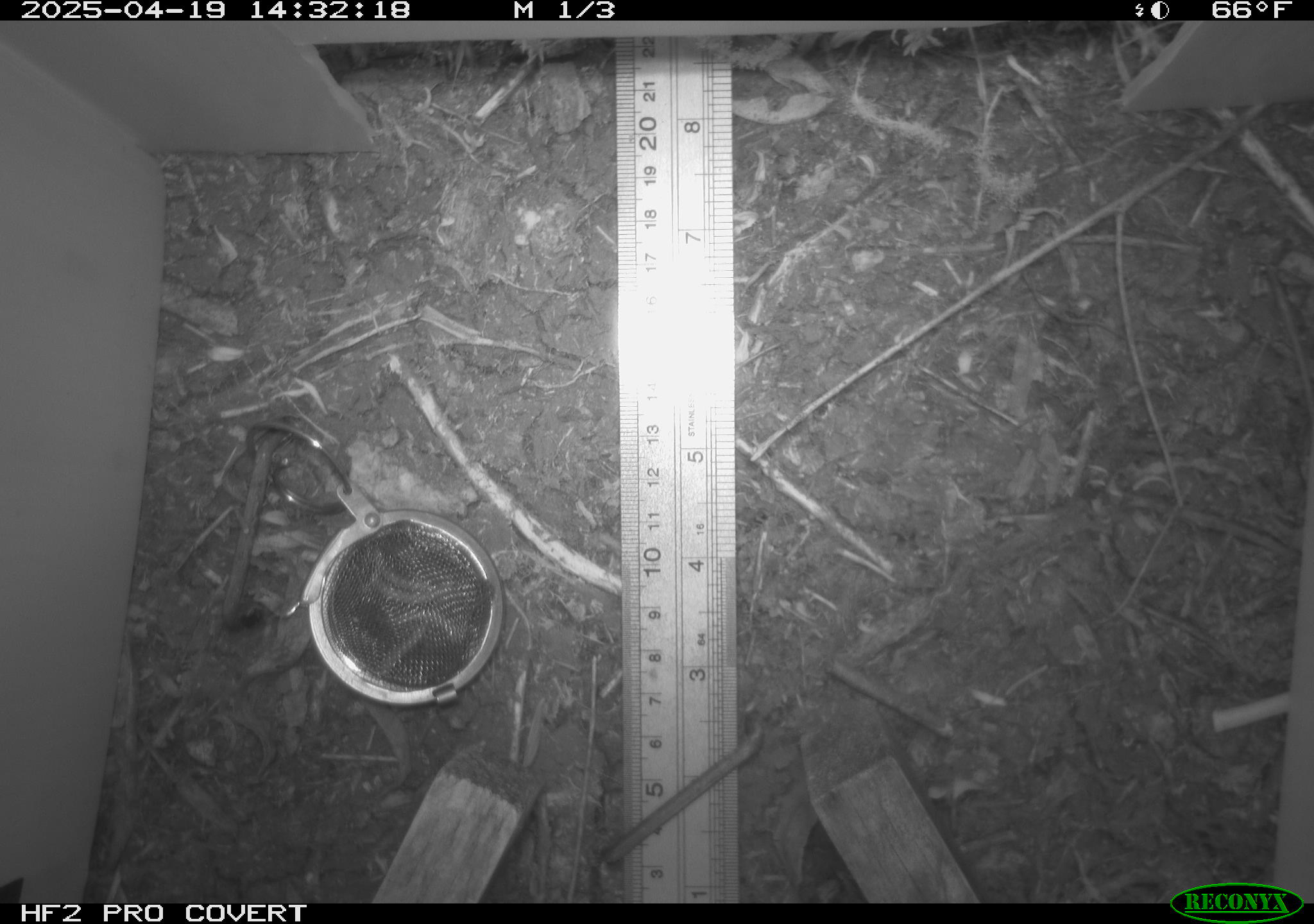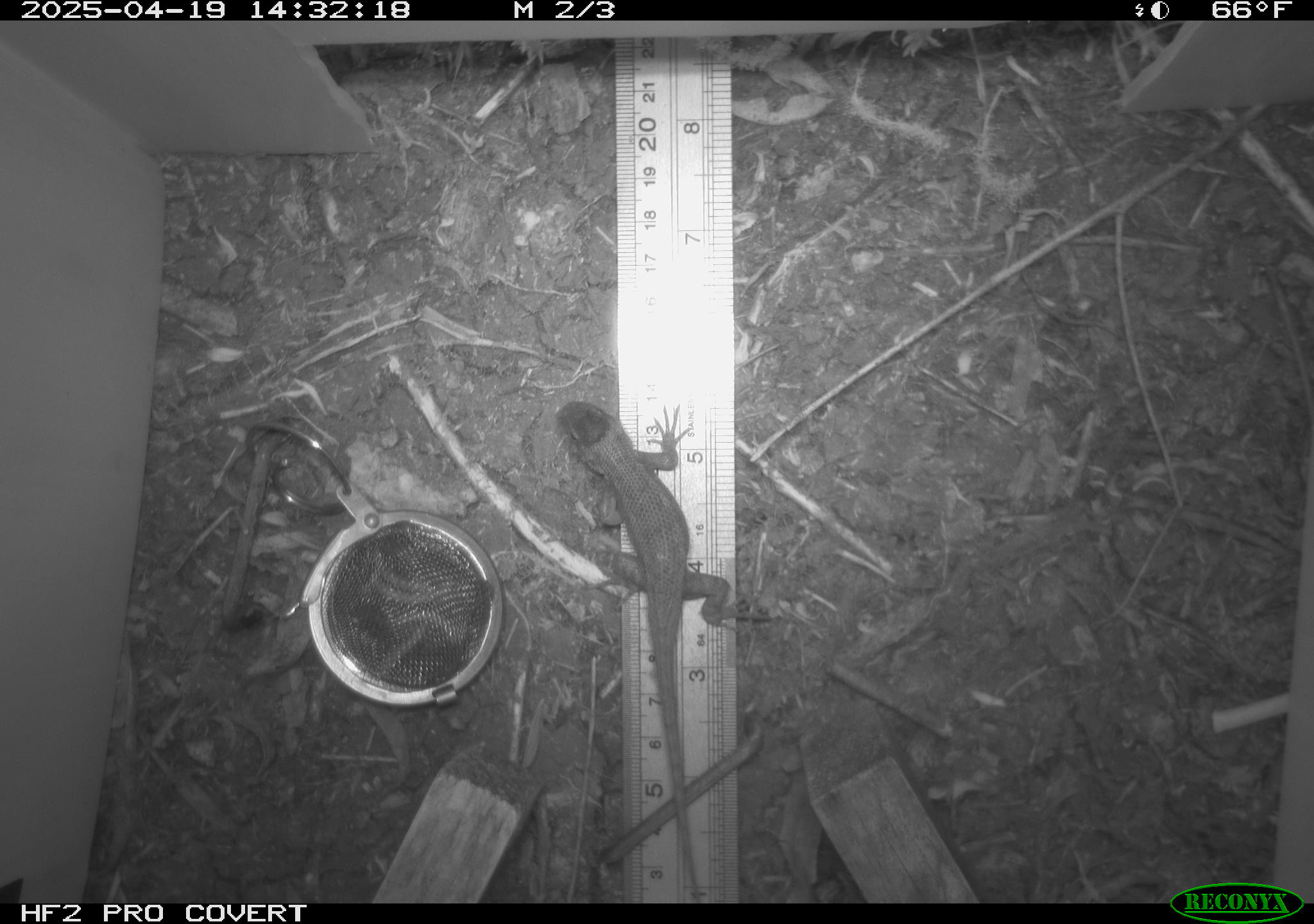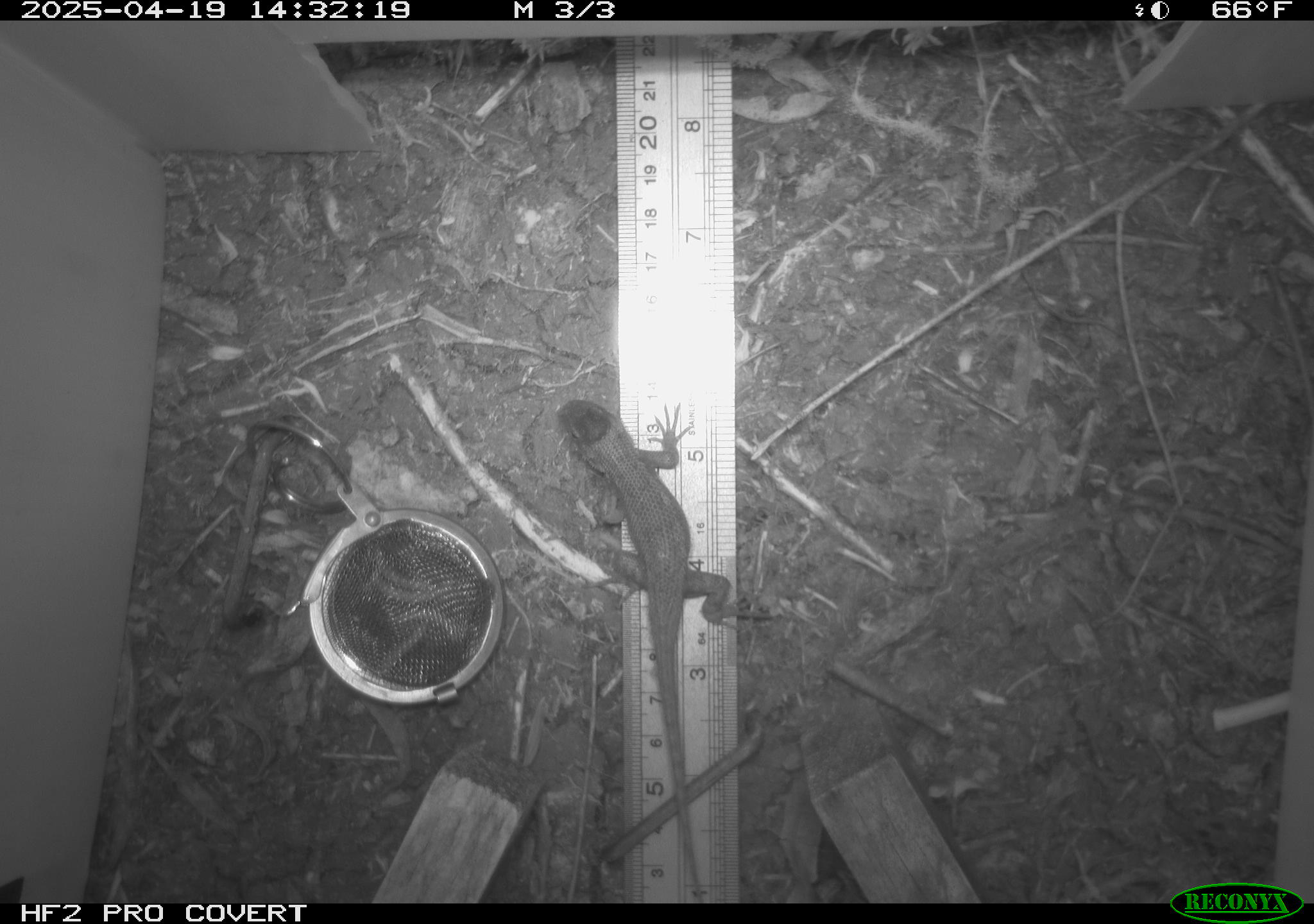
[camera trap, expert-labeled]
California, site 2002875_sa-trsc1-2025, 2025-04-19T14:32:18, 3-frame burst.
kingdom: Animalia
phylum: Chordata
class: Reptilia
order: Squamata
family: Phrynosomatidae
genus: Sceloporus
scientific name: Sceloporus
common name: spiny lizards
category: sceloporus species